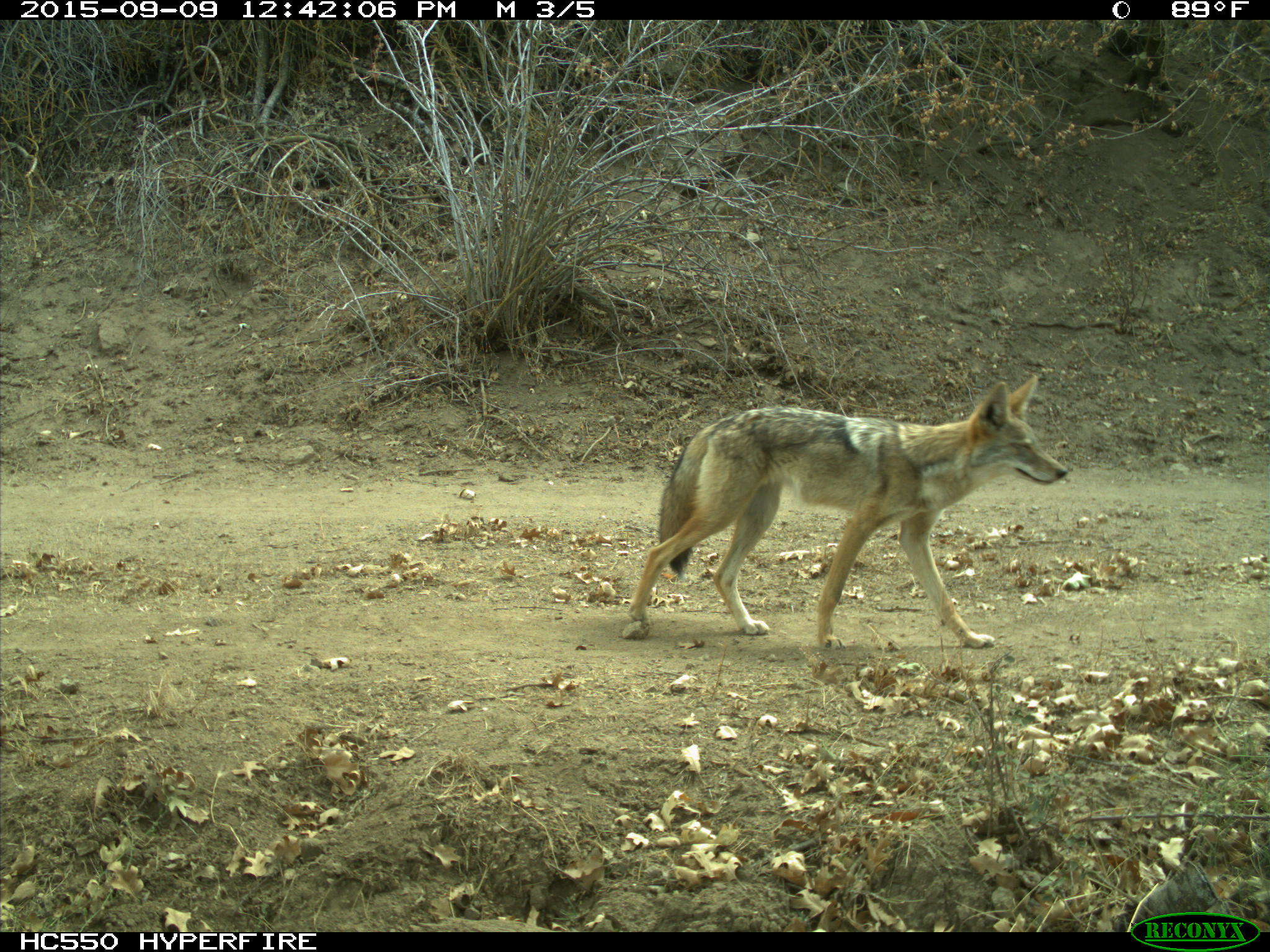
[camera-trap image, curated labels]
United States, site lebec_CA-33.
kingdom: Animalia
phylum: Chordata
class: Mammalia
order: Carnivora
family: Canidae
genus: Canis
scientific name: Canis latrans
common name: coyote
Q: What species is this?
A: Canis latrans (coyote).